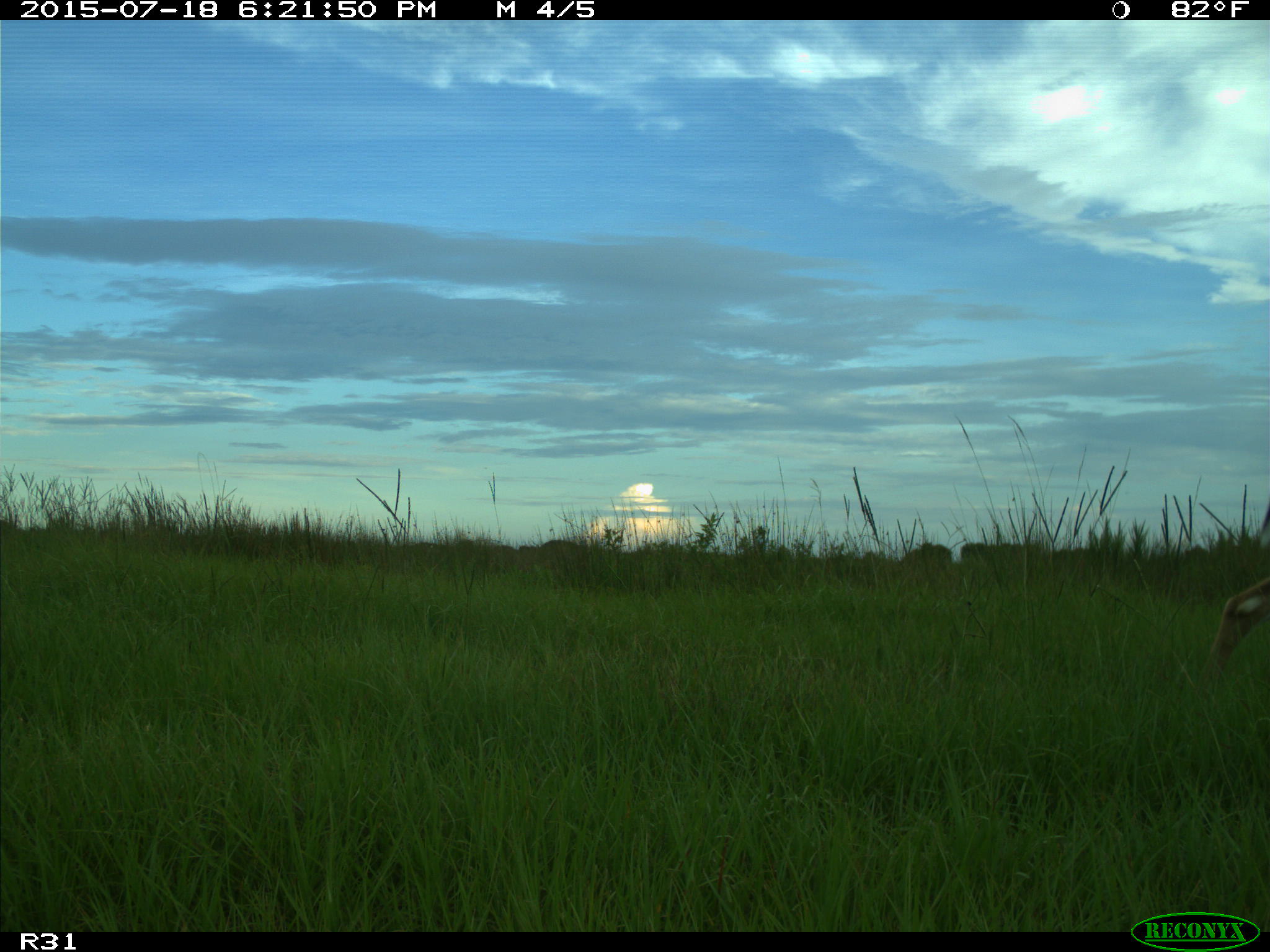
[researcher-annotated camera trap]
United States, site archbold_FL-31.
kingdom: Animalia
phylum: Chordata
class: Mammalia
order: Artiodactyla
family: Cervidae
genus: Odocoileus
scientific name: Odocoileus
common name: deer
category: unidentified deer